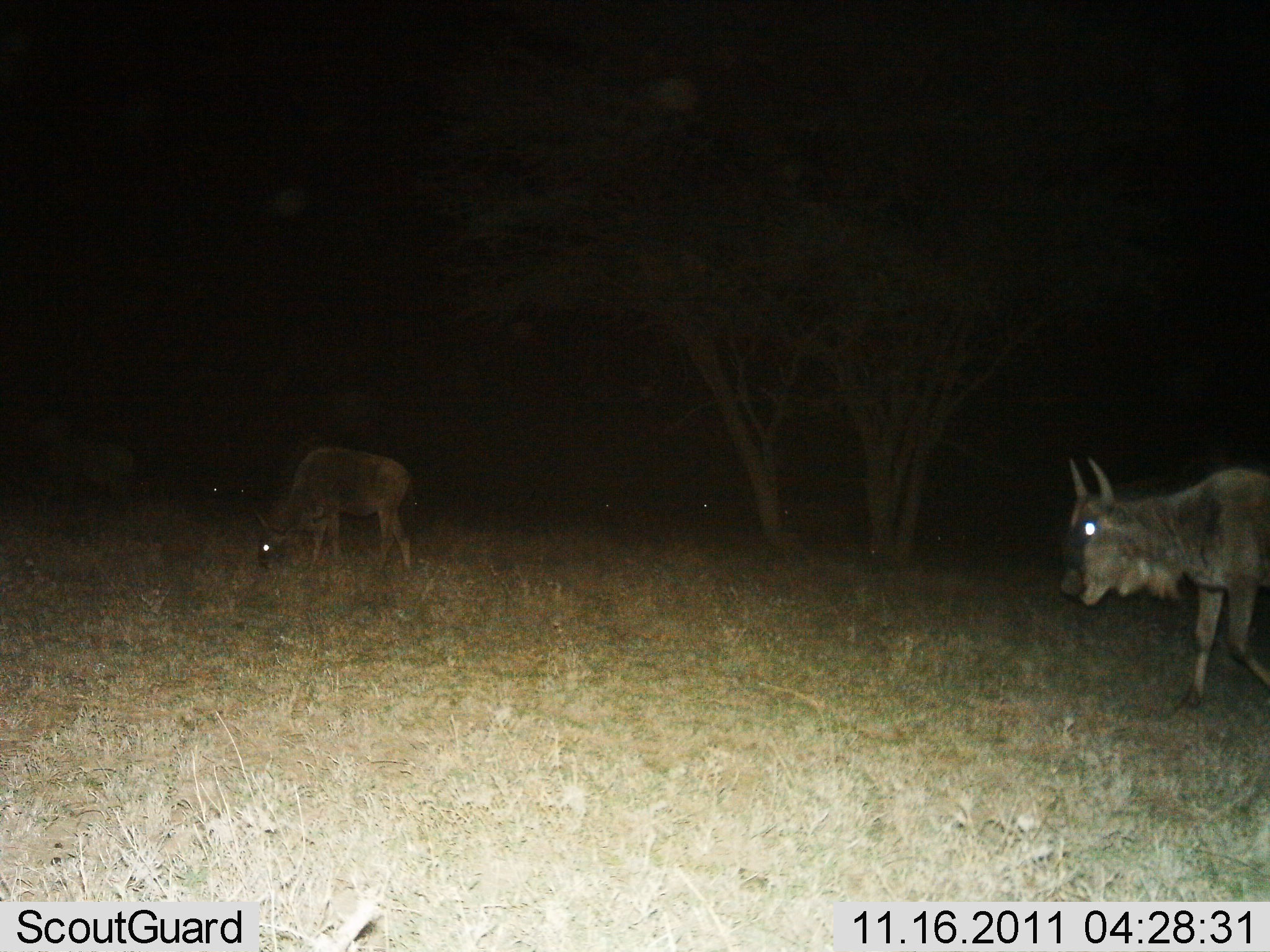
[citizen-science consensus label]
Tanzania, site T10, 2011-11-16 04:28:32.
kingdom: Animalia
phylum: Chordata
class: Mammalia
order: Artiodactyla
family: Bovidae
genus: Connochaetes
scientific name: Connochaetes taurinus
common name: blue wildebeest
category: wildebeest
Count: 2.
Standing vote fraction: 38%.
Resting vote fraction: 0%.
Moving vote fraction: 69%.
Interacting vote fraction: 0%.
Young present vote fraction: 0%.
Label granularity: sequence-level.